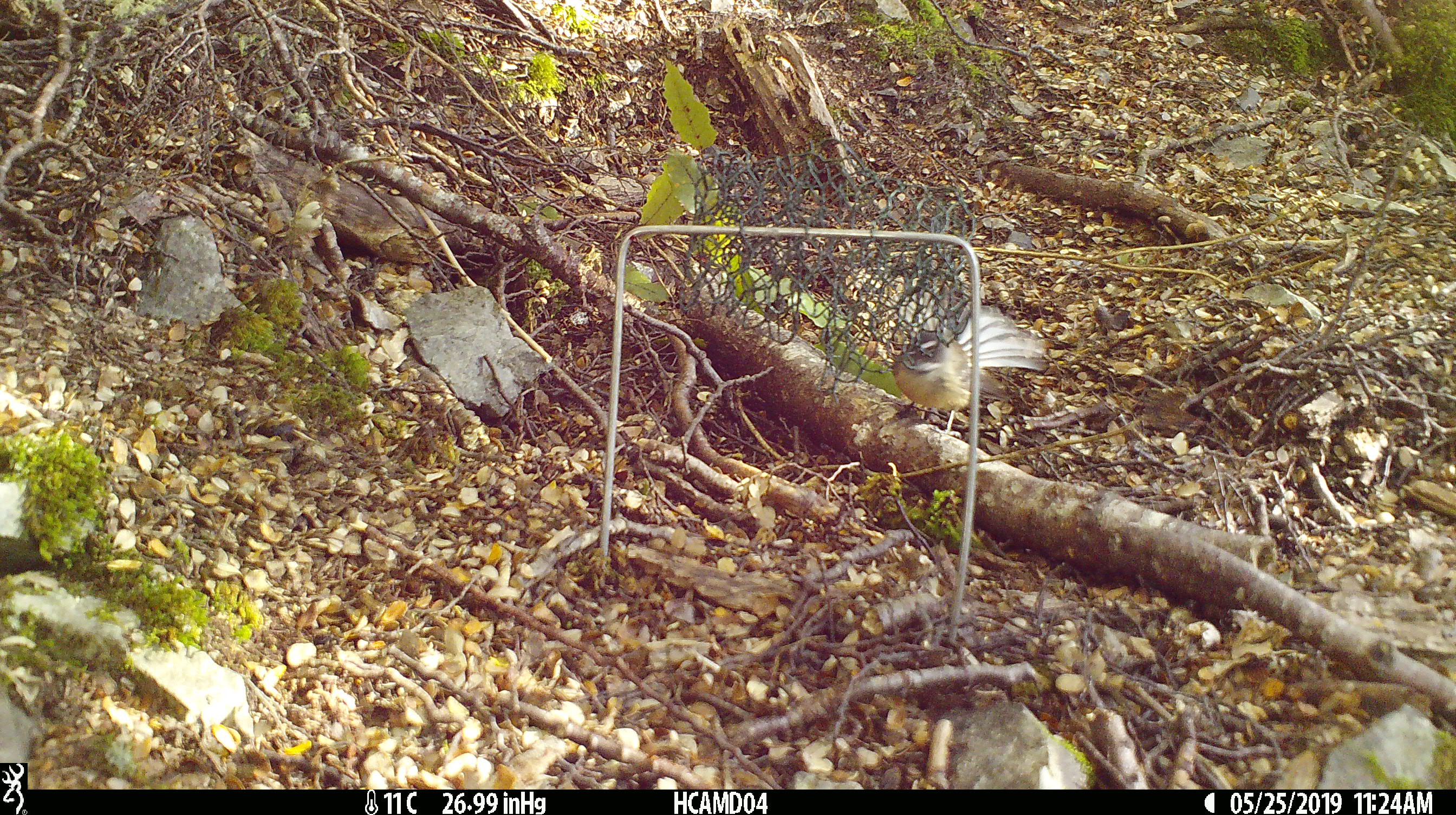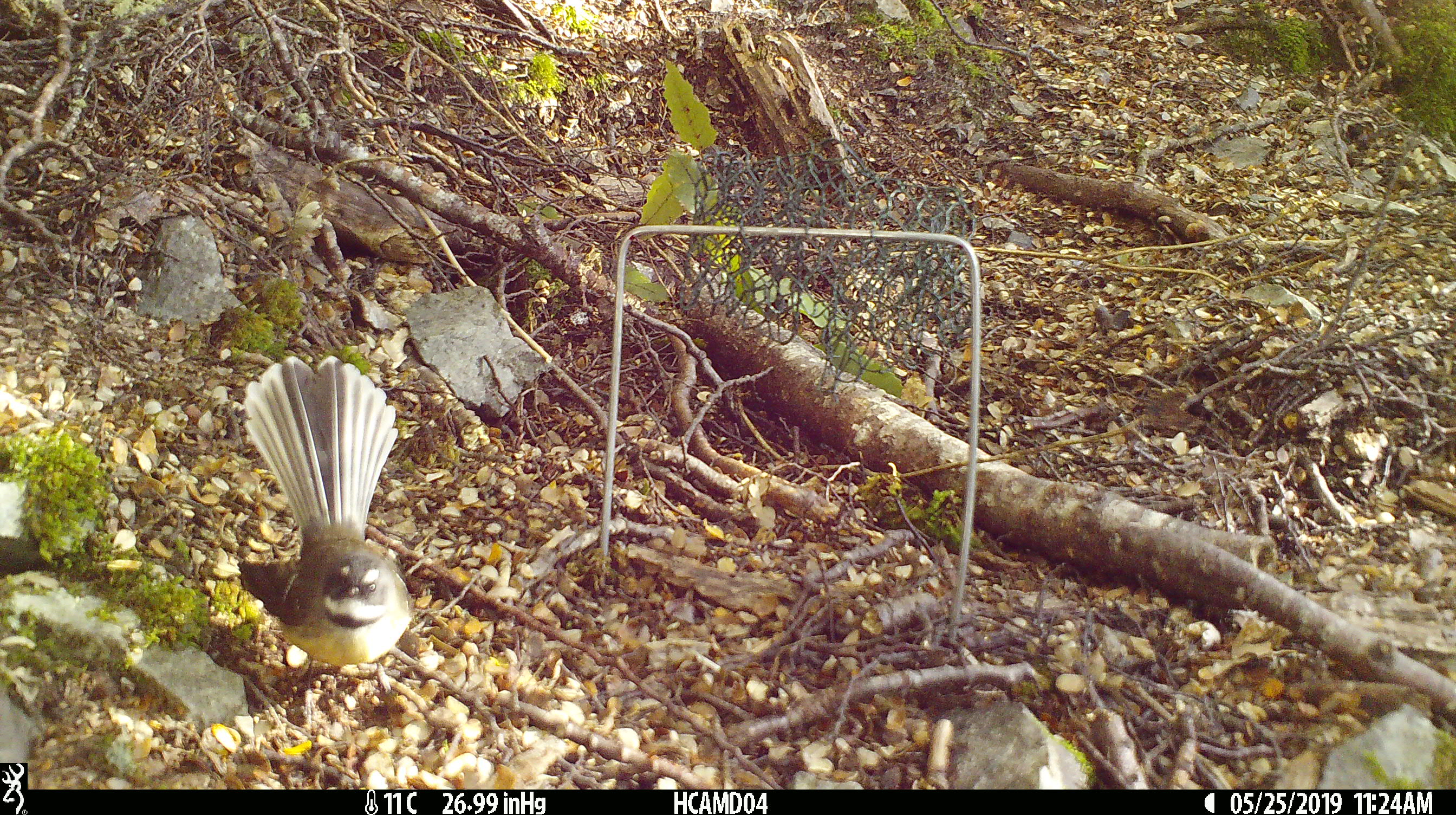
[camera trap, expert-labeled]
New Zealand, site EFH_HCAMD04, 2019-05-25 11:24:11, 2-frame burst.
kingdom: Animalia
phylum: Chordata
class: Aves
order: Passeriformes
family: Rhipiduridae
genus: Rhipidura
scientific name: Rhipidura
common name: fantails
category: fantail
Fantail (fantails) (Rhipidura).